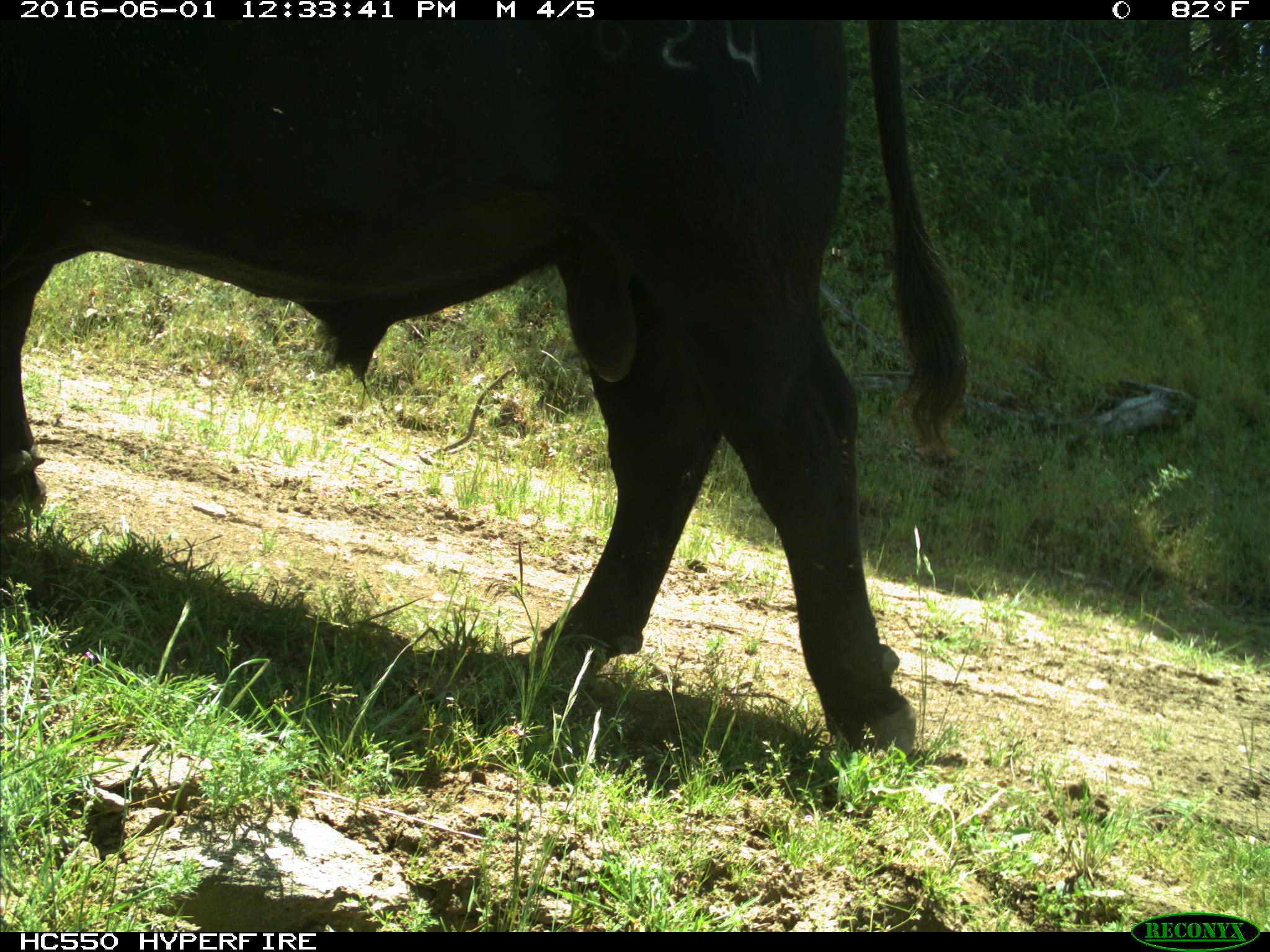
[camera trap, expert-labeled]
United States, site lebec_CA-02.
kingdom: Animalia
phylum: Chordata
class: Mammalia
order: Artiodactyla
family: Bovidae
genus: Bos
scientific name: Bos taurus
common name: domestic cow